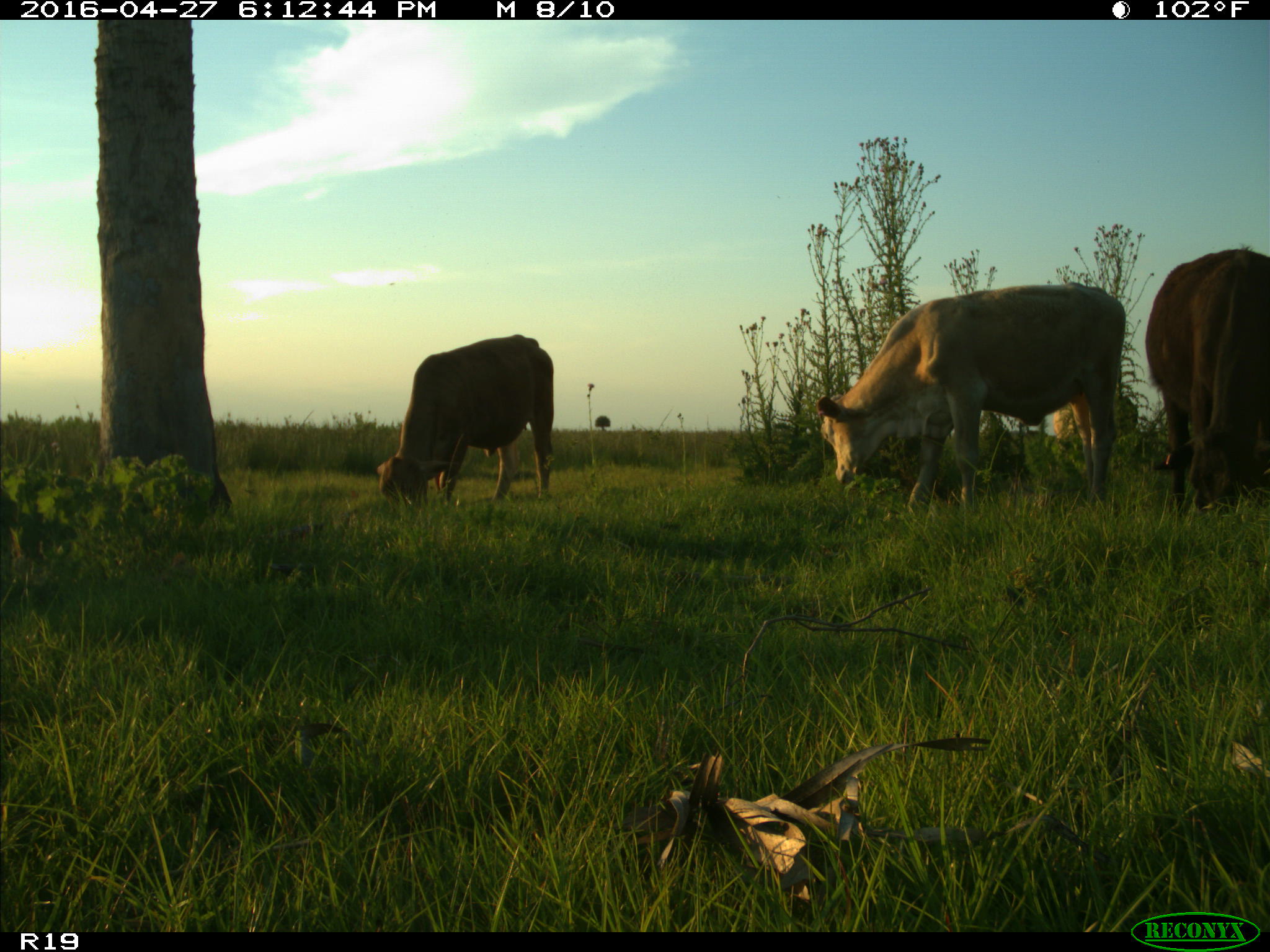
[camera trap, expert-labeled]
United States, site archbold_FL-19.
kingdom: Animalia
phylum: Chordata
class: Mammalia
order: Artiodactyla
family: Bovidae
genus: Bos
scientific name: Bos taurus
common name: domestic cow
Bos taurus (domestic cow).